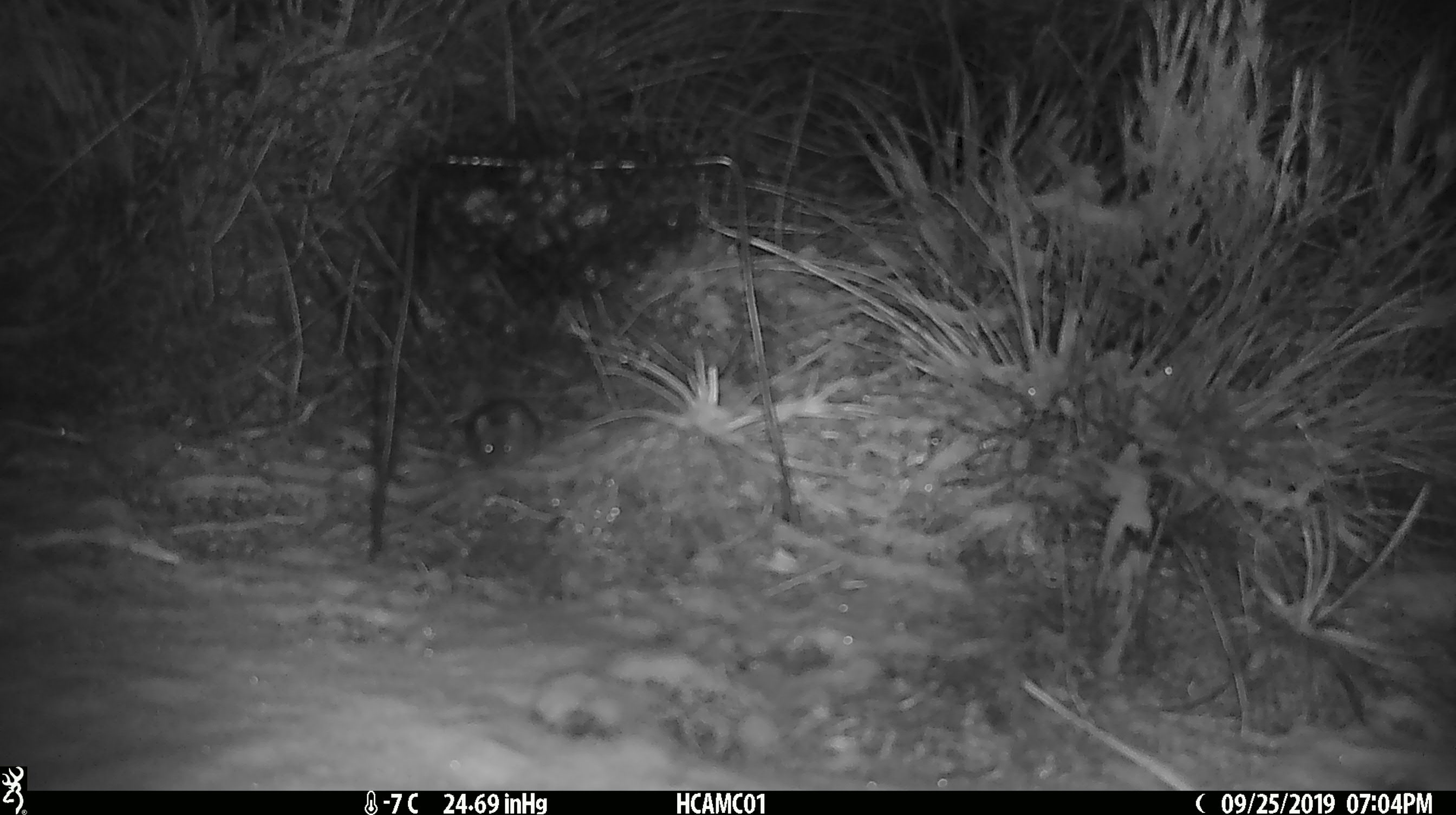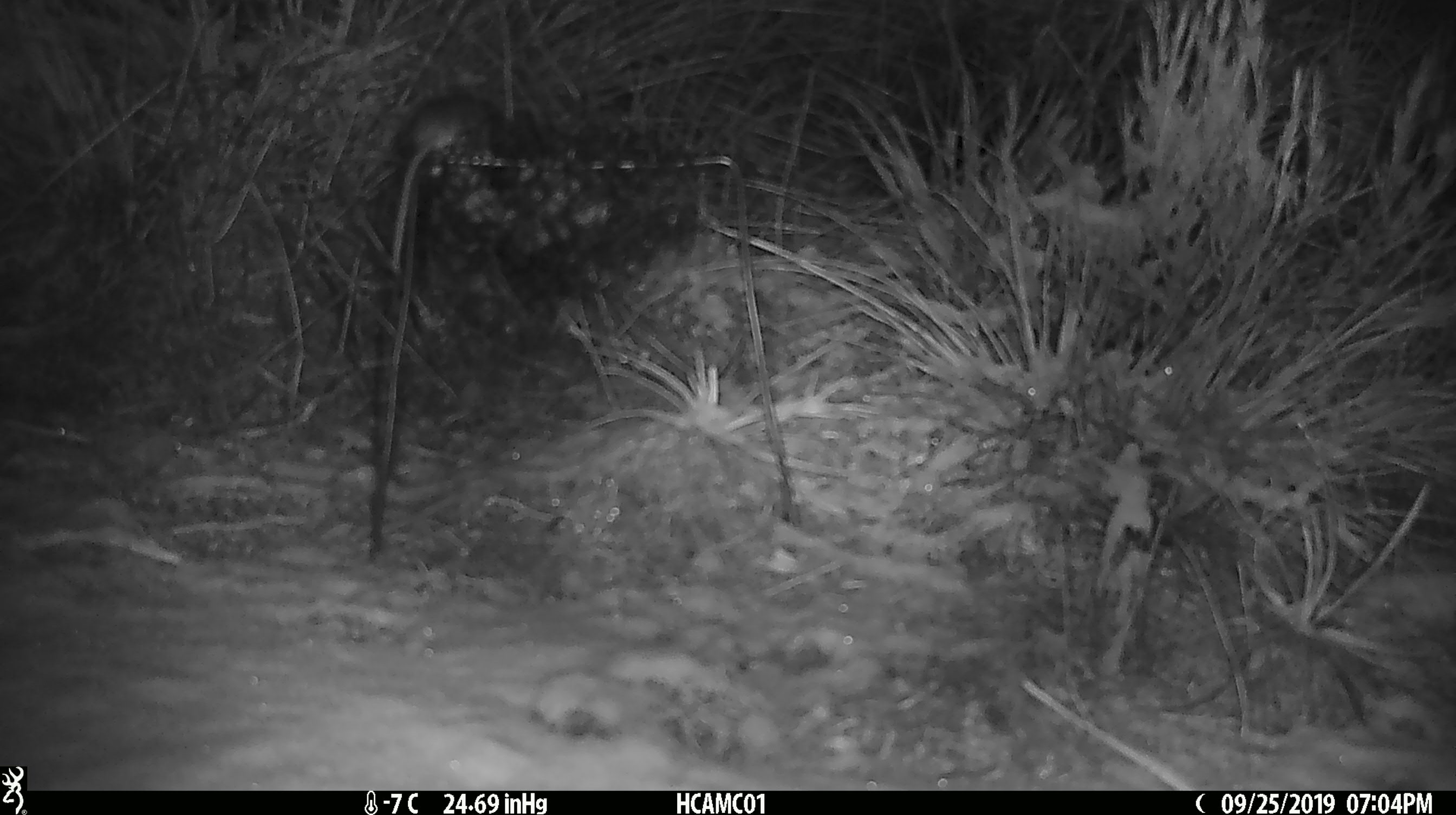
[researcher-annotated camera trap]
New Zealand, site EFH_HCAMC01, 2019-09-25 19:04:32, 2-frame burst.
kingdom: Animalia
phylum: Chordata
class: Mammalia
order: Rodentia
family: Muridae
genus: Mus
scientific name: Mus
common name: mouse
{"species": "mouse (Mus)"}